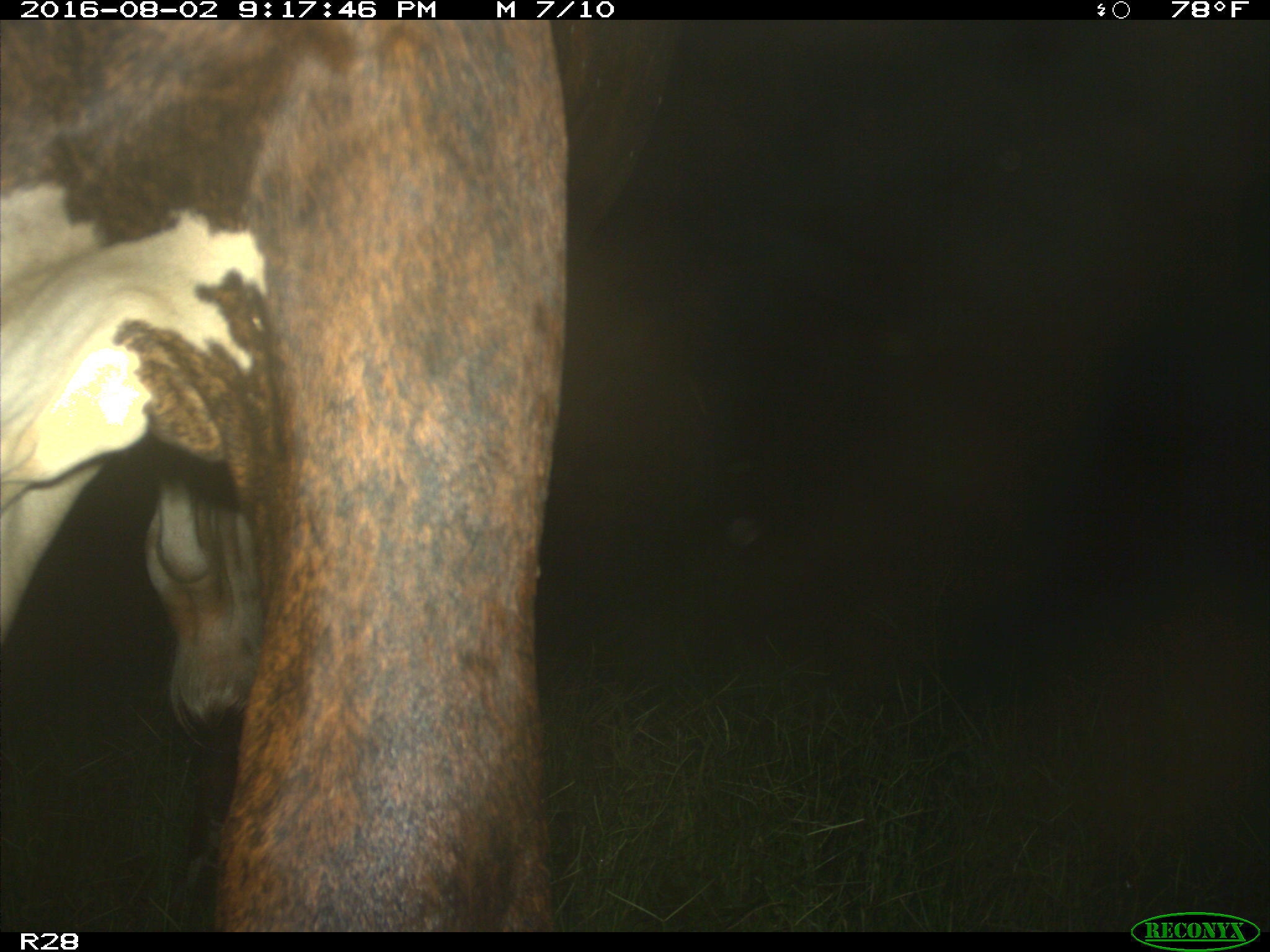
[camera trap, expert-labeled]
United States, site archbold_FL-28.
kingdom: Animalia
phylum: Chordata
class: Mammalia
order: Artiodactyla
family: Bovidae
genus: Bos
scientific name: Bos taurus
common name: domestic cow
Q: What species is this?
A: Bos taurus (domestic cow).